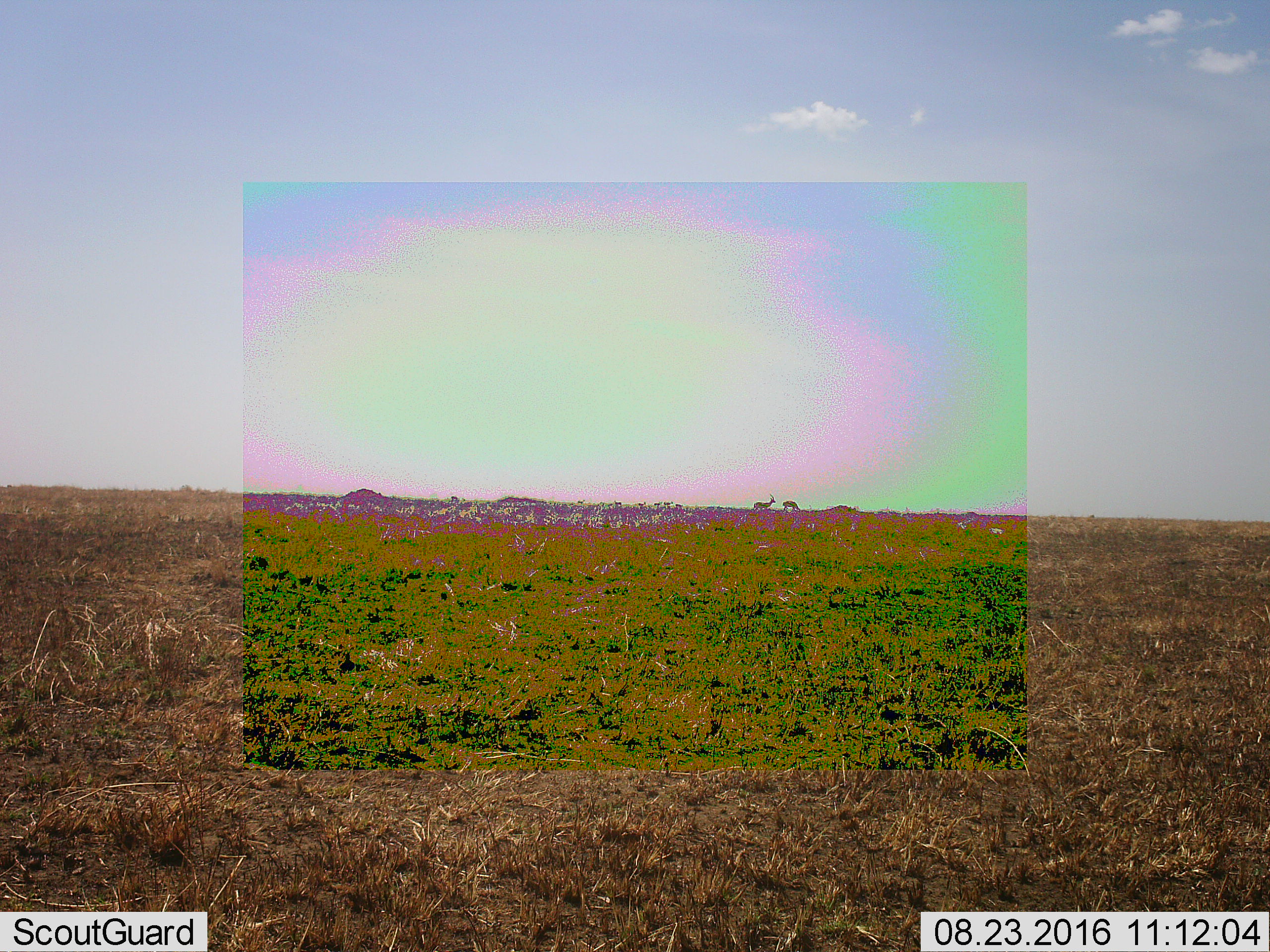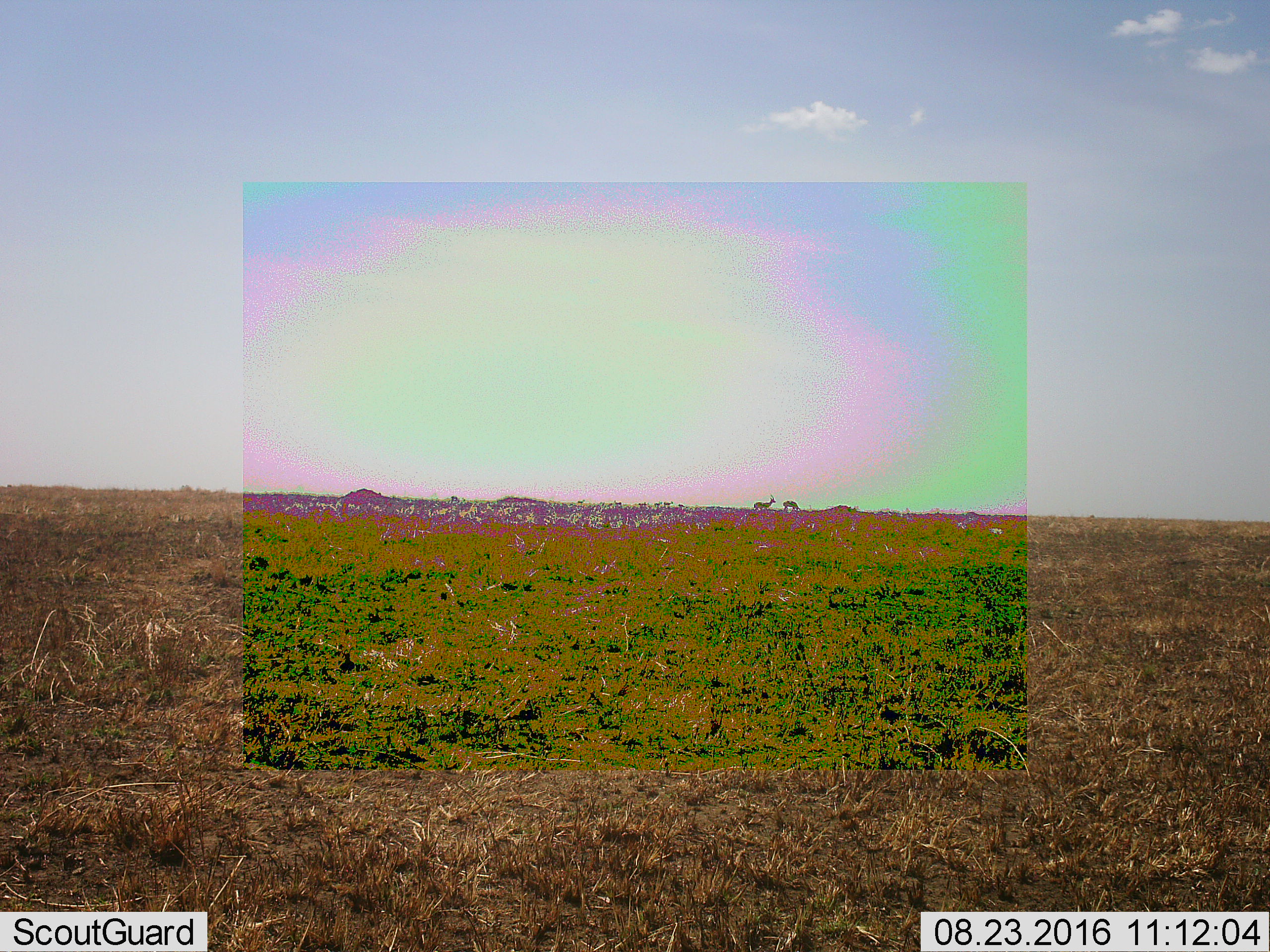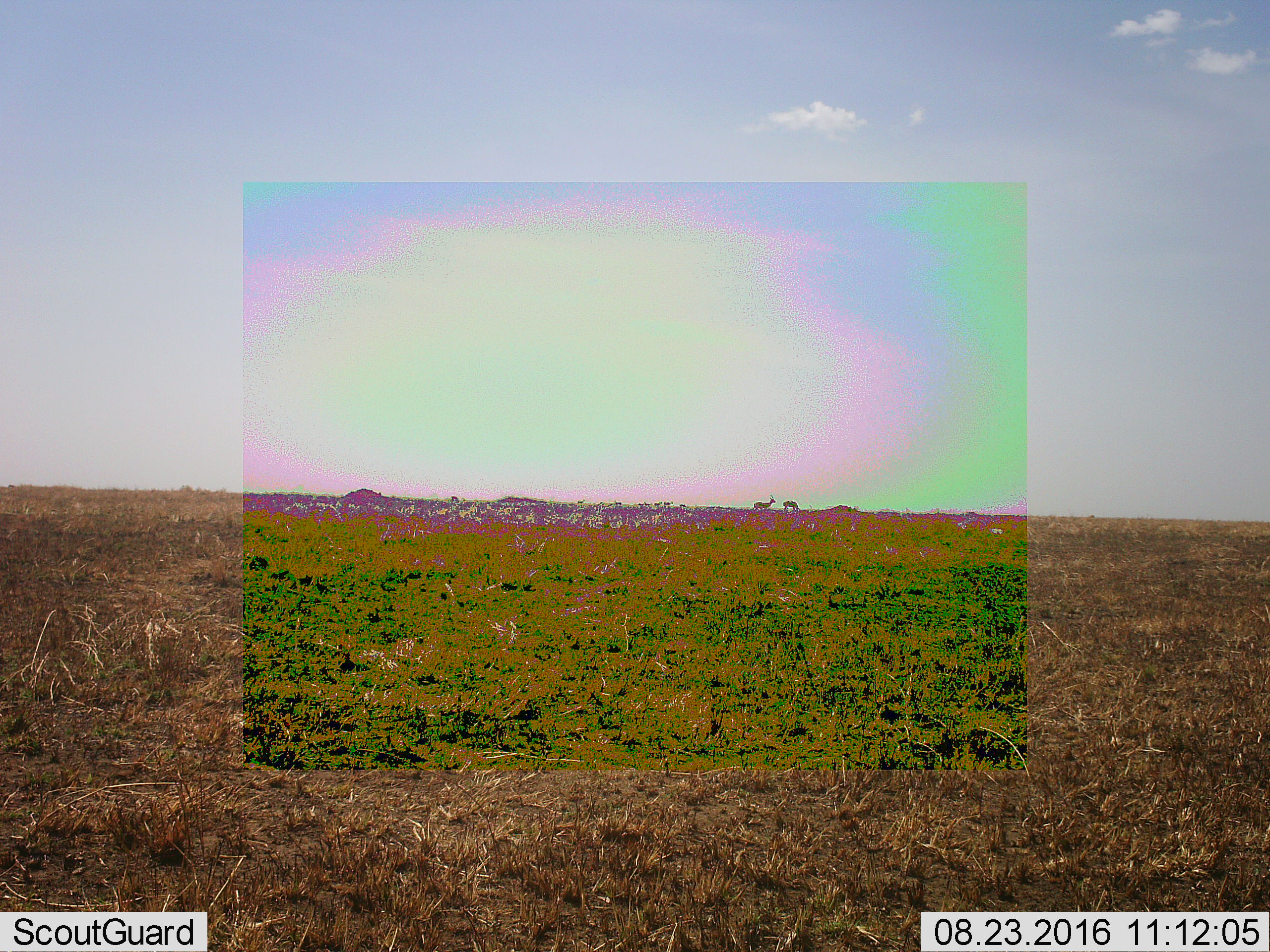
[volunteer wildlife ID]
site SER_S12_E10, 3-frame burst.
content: unidentified animal